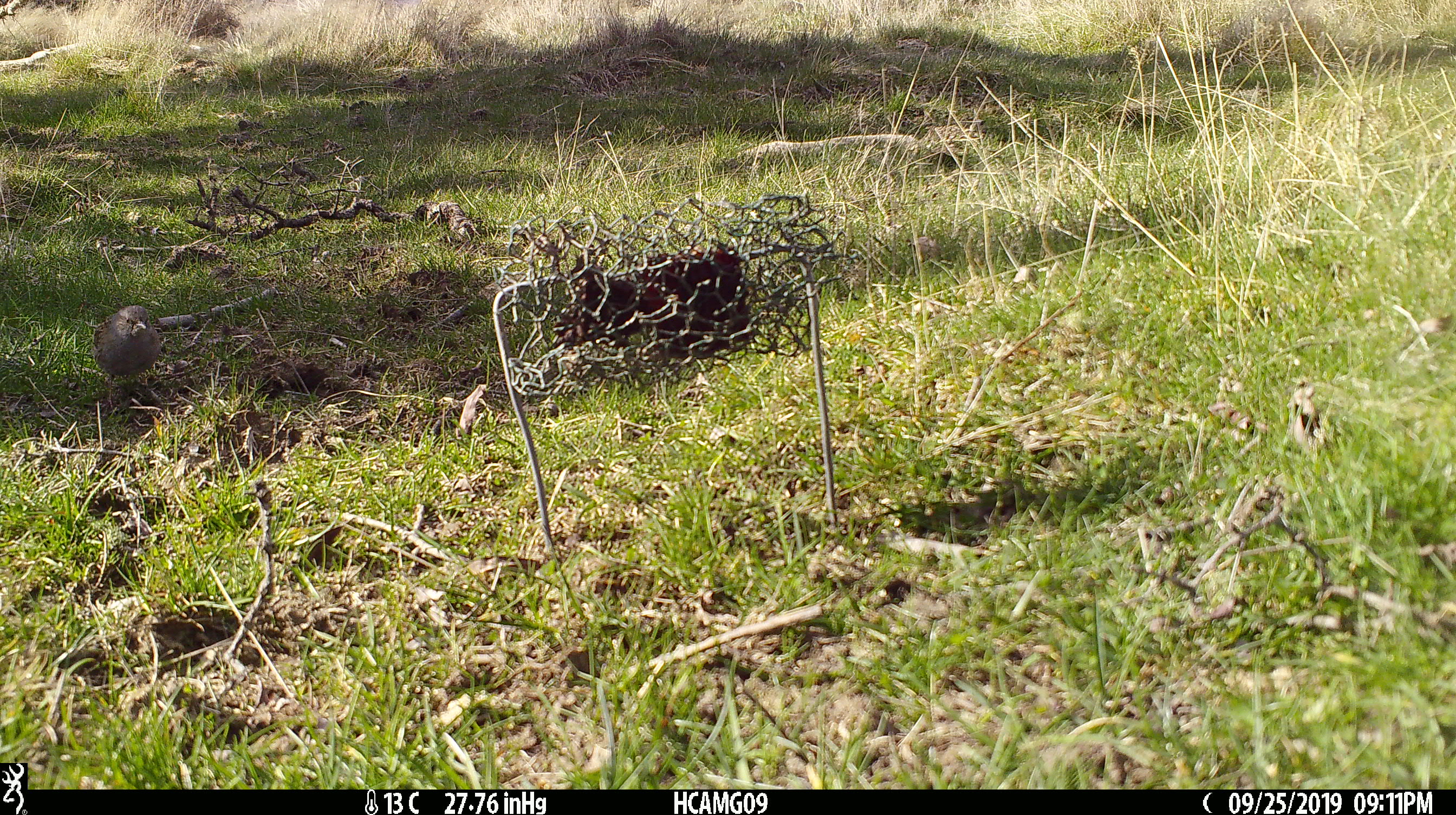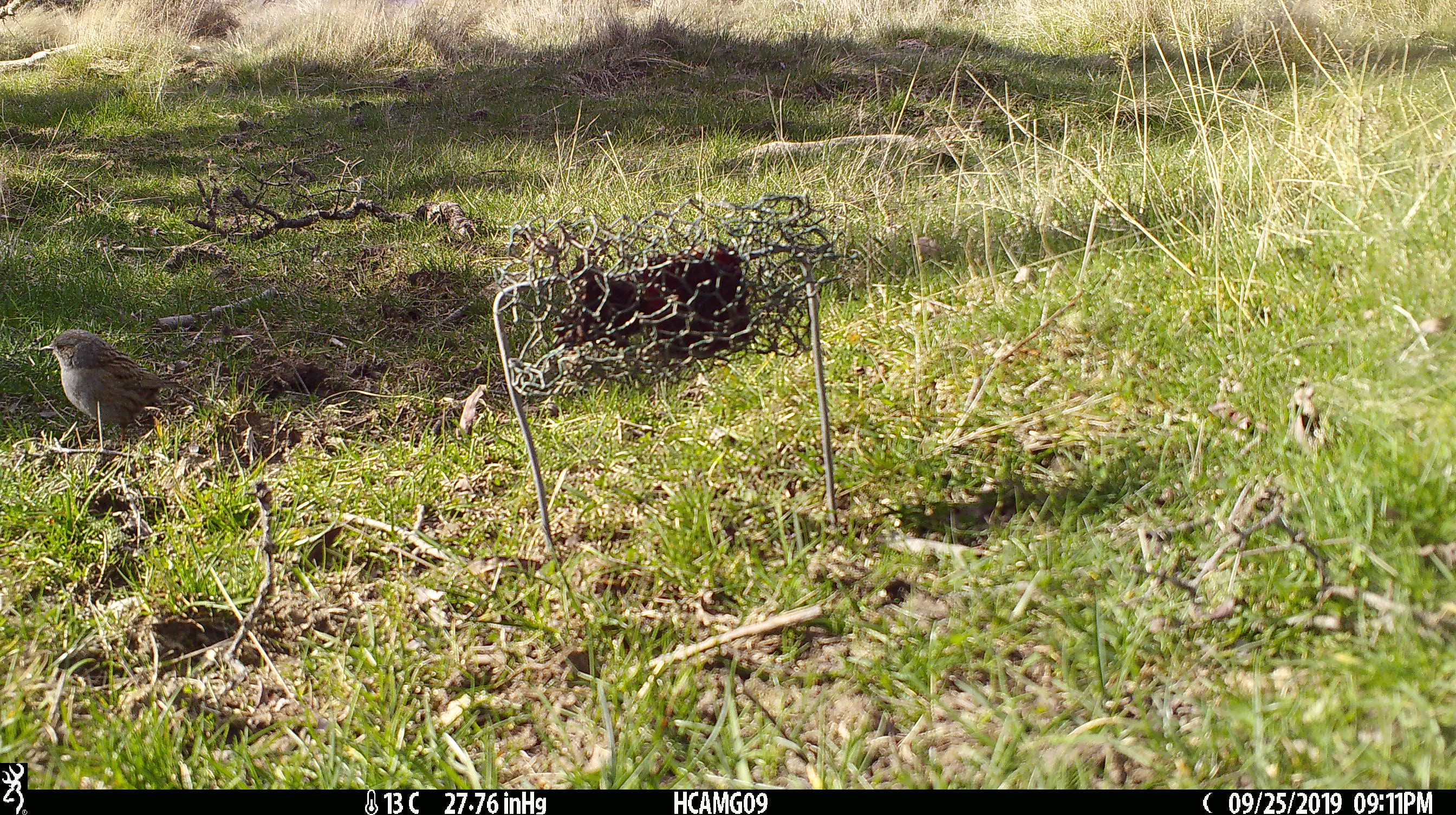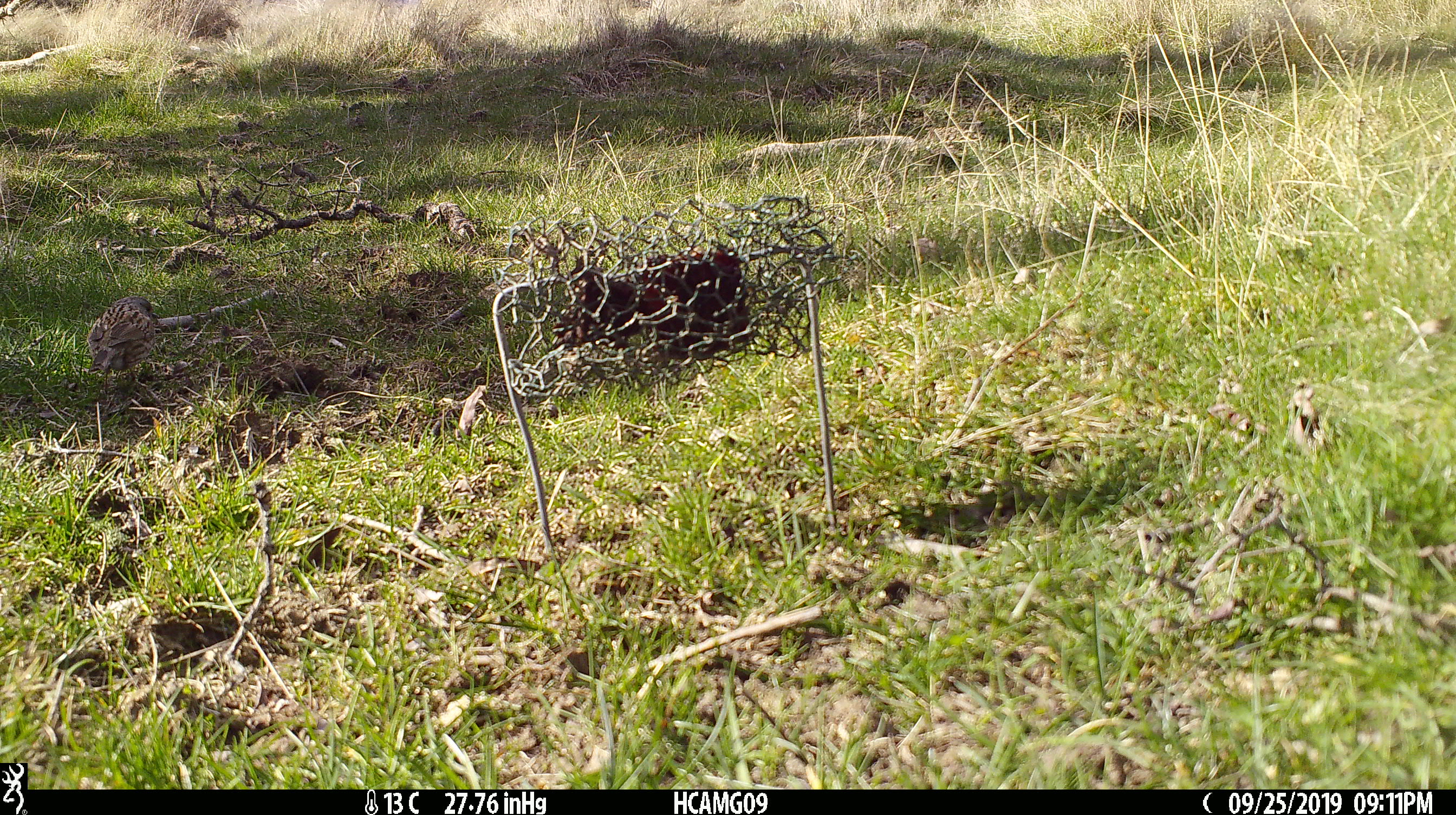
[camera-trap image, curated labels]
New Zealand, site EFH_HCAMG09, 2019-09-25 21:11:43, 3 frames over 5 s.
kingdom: Animalia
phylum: Chordata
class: Aves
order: Passeriformes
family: Prunellidae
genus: Prunella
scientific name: Prunella modularis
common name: dunnock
Dunnock (Prunella modularis).